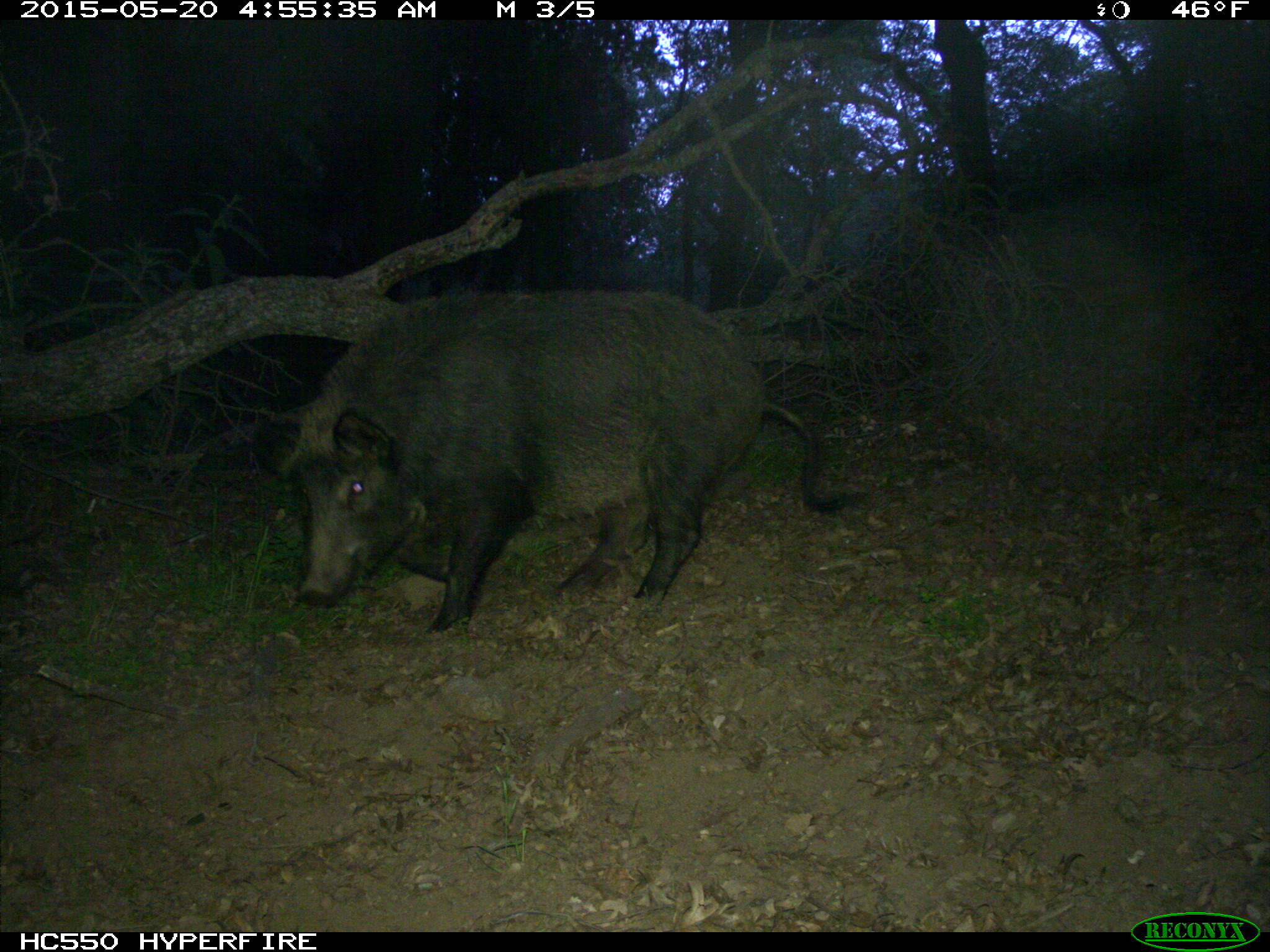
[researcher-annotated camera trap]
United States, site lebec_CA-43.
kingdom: Animalia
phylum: Chordata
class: Mammalia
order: Artiodactyla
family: Suidae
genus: Sus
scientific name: Sus scrofa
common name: wild boar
Sus scrofa (wild boar).